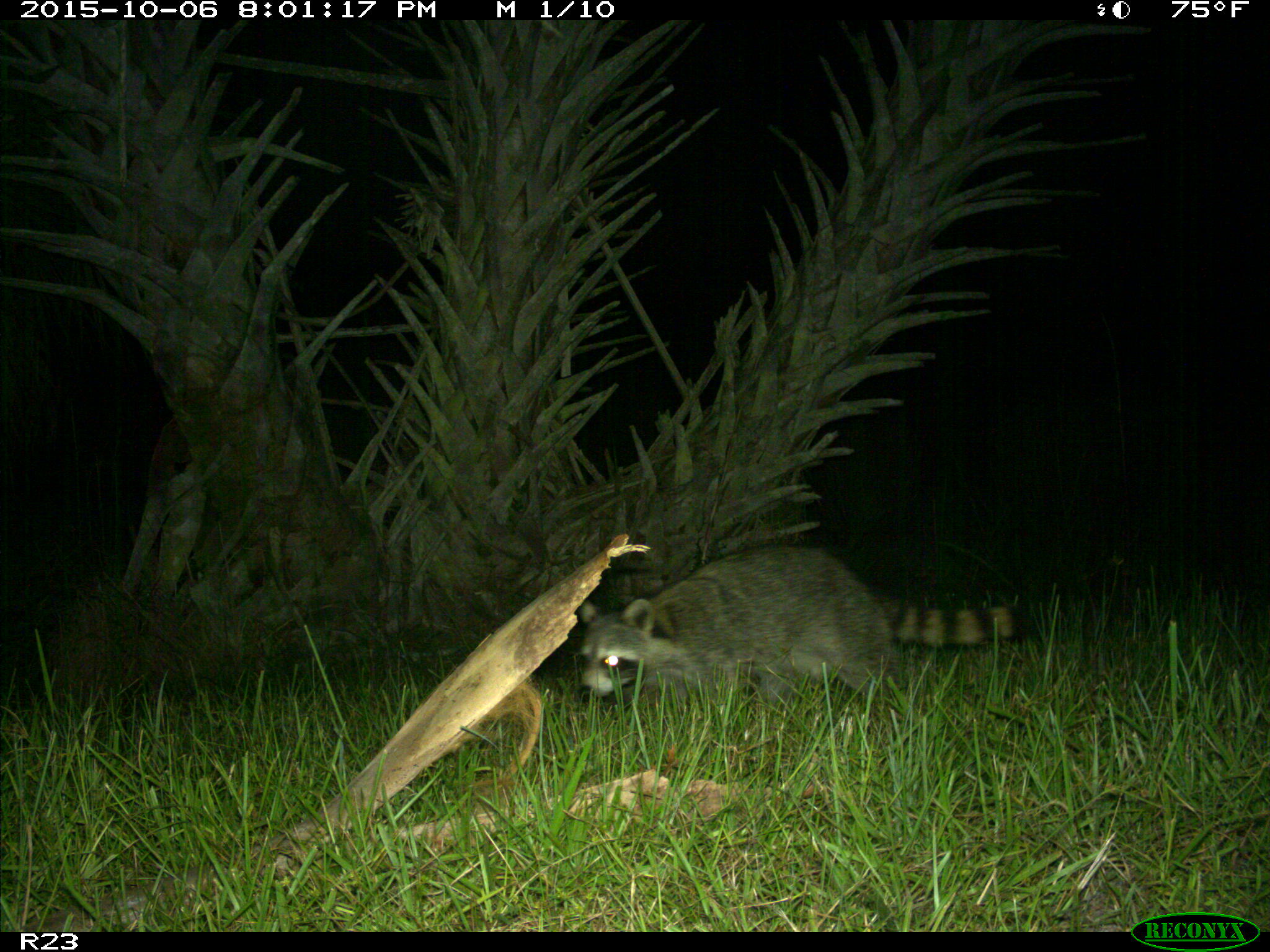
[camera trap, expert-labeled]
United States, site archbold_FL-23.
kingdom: Animalia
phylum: Chordata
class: Mammalia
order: Carnivora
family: Procyonidae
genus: Procyon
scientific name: Procyon lotor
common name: common raccoon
Procyon lotor (common raccoon).